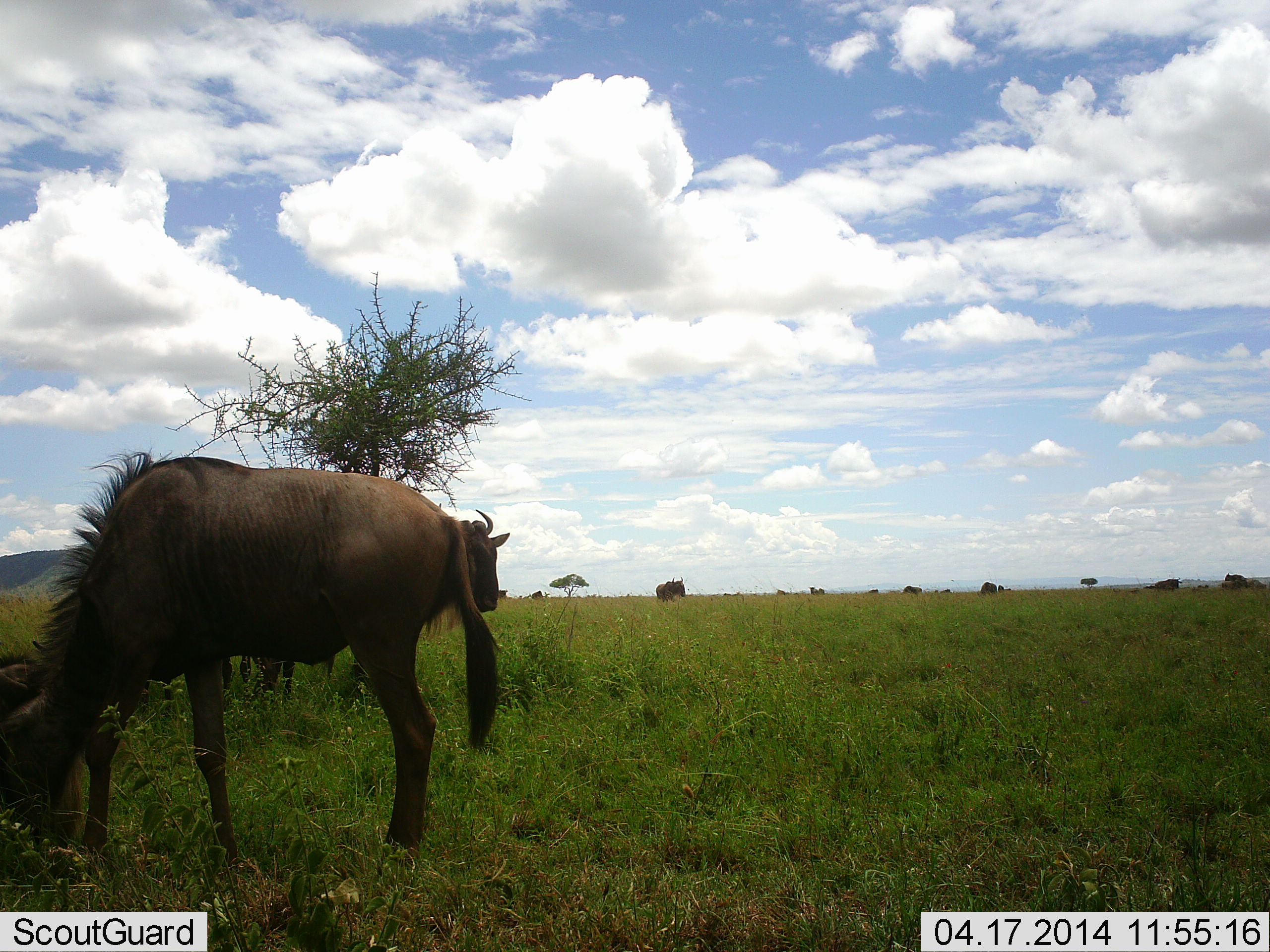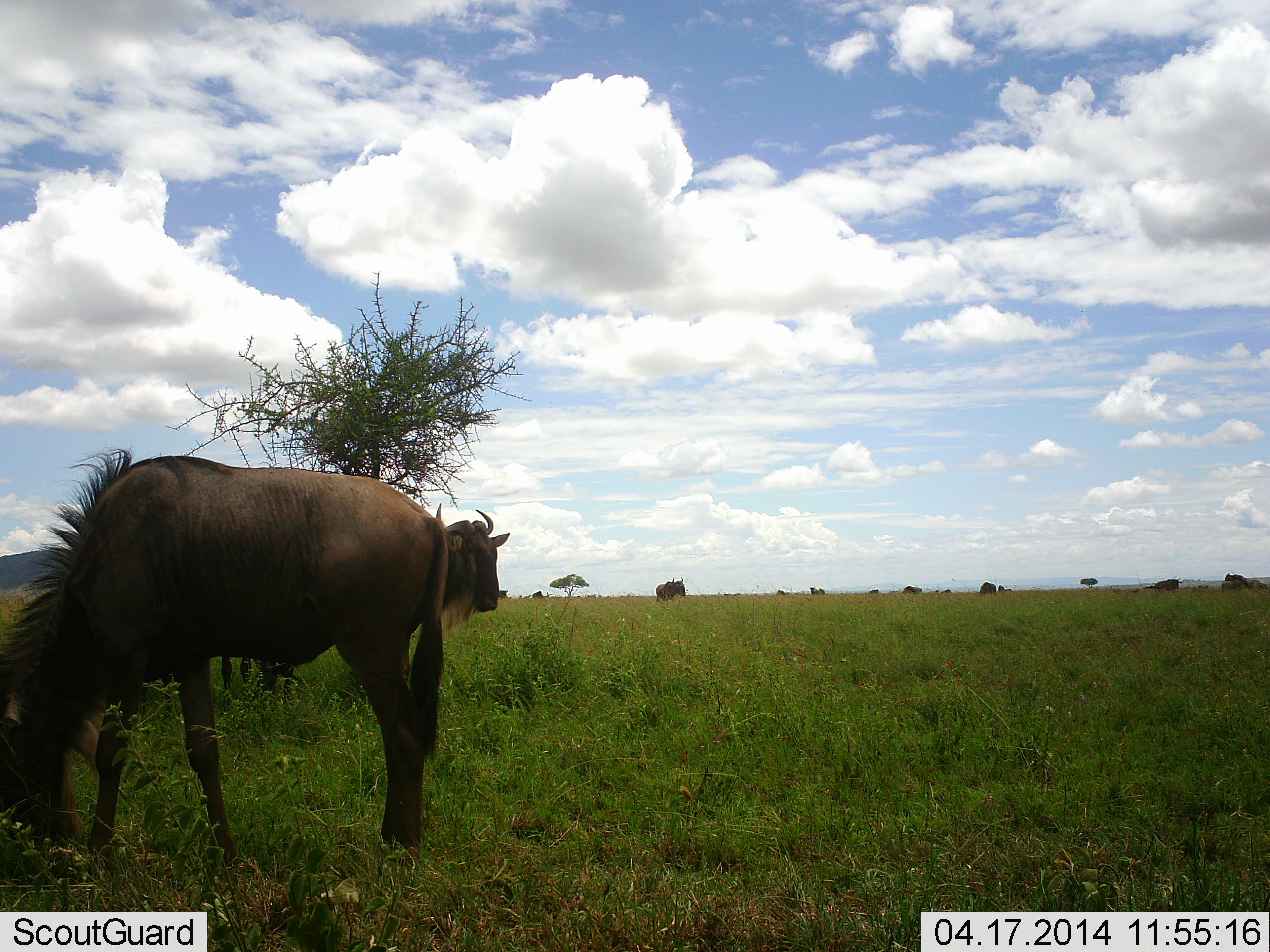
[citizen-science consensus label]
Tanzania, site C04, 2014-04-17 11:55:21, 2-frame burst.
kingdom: Animalia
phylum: Chordata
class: Mammalia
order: Artiodactyla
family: Bovidae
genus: Connochaetes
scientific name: Connochaetes taurinus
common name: blue wildebeest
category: wildebeest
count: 3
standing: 74%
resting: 16%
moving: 9%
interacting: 0%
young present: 5%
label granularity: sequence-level